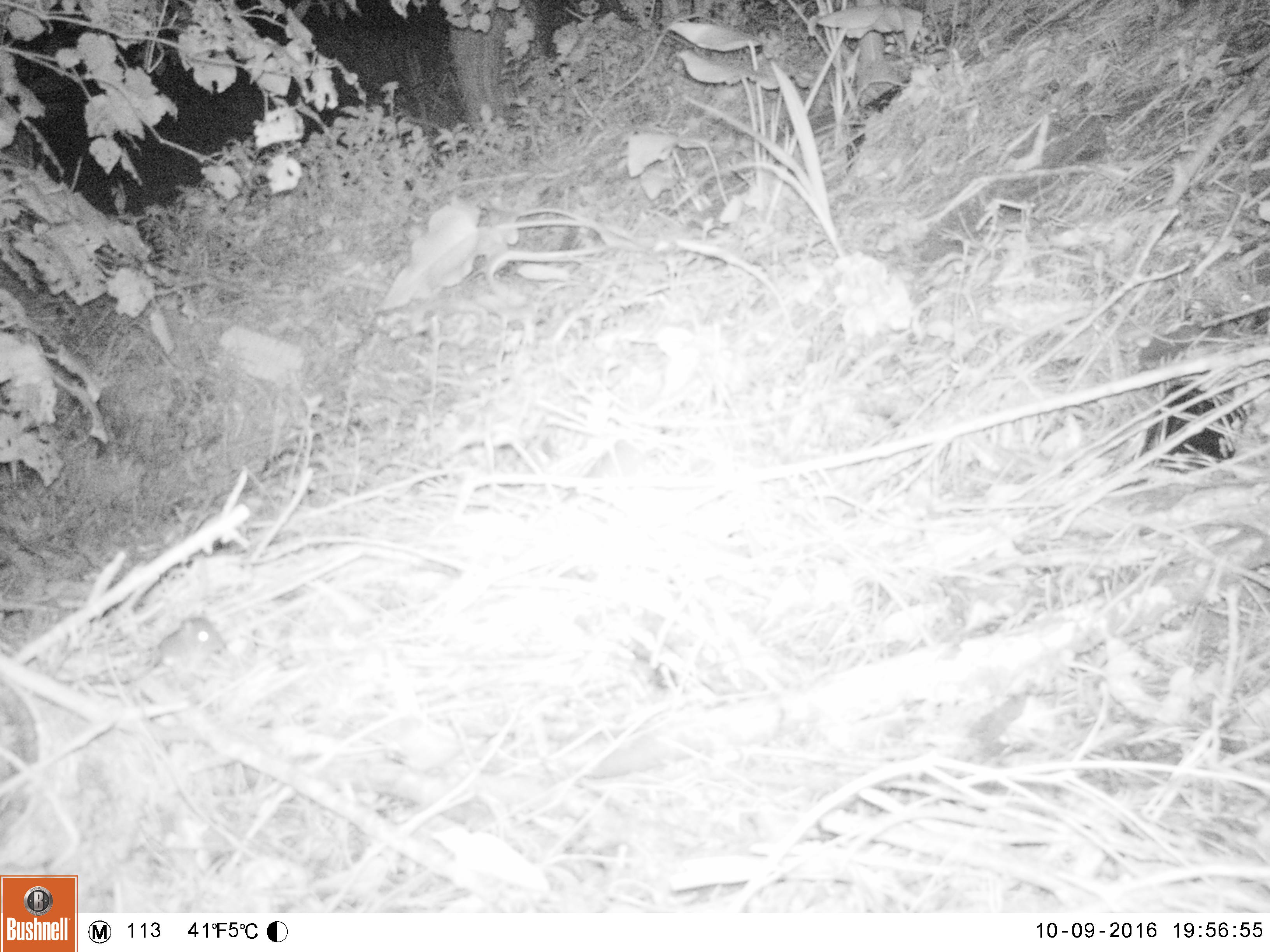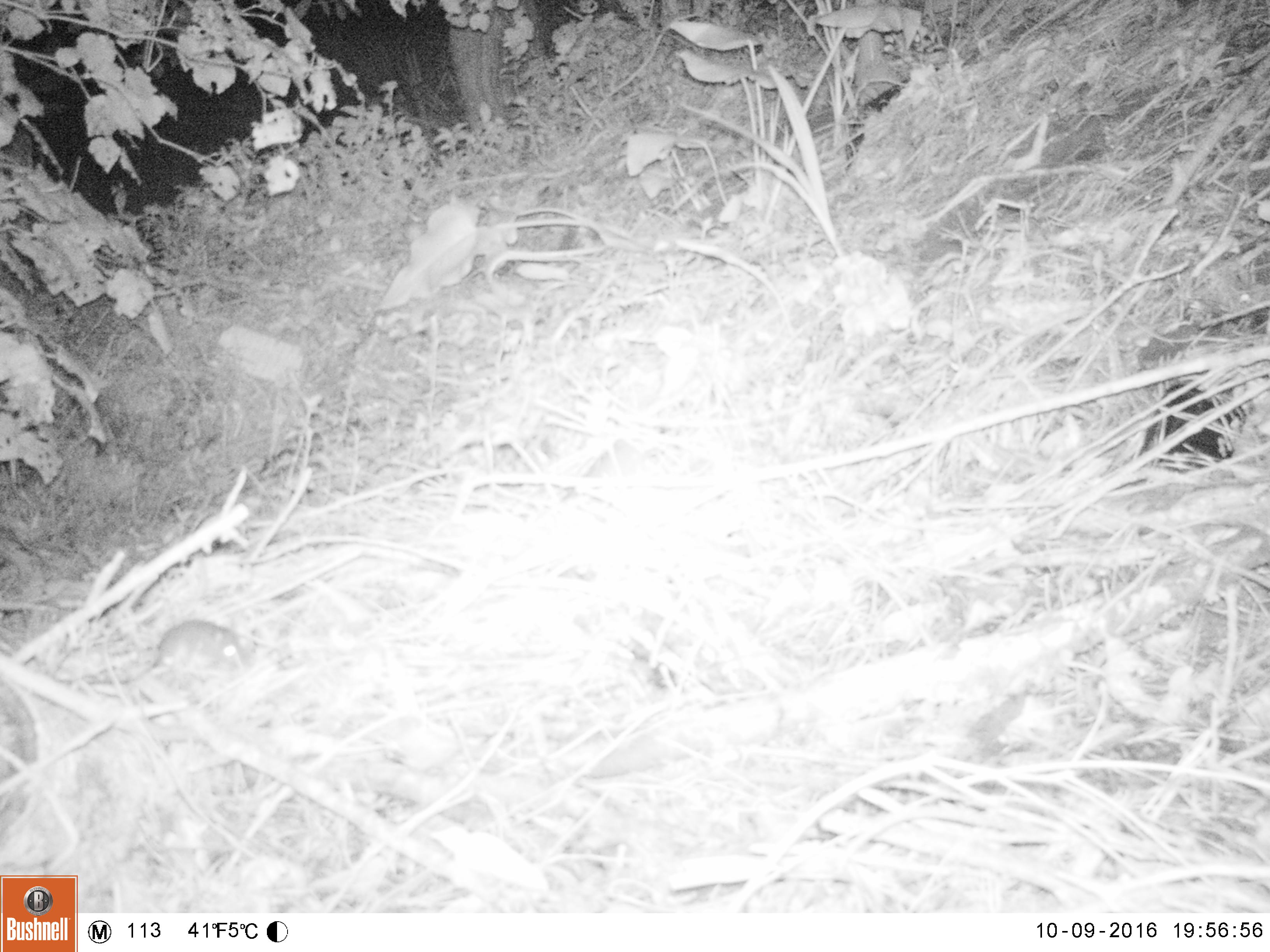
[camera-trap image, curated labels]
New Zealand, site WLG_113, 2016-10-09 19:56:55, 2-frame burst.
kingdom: Animalia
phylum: Chordata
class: Mammalia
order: Rodentia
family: Muridae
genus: Mus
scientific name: Mus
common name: mouse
Mouse (Mus).